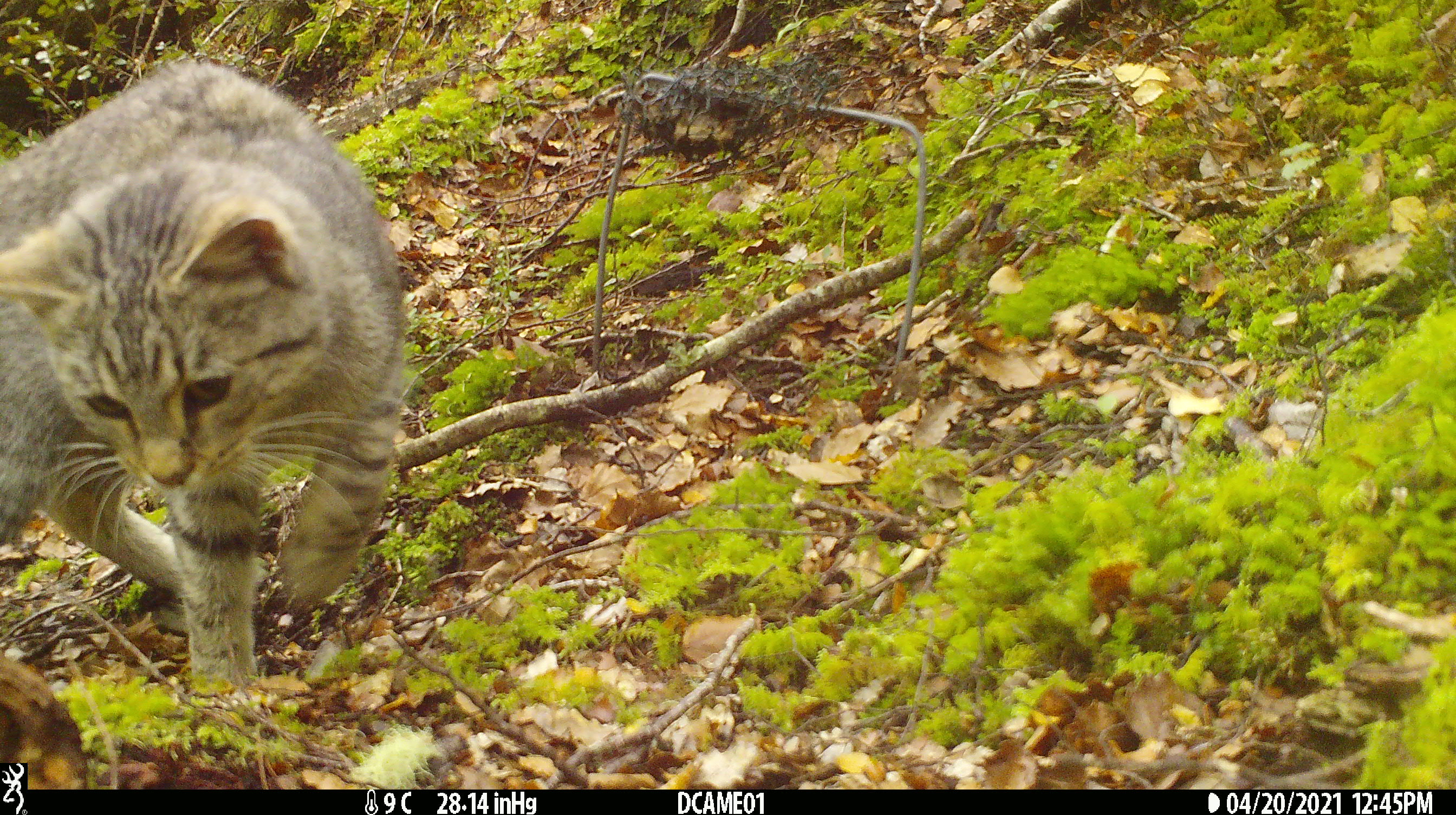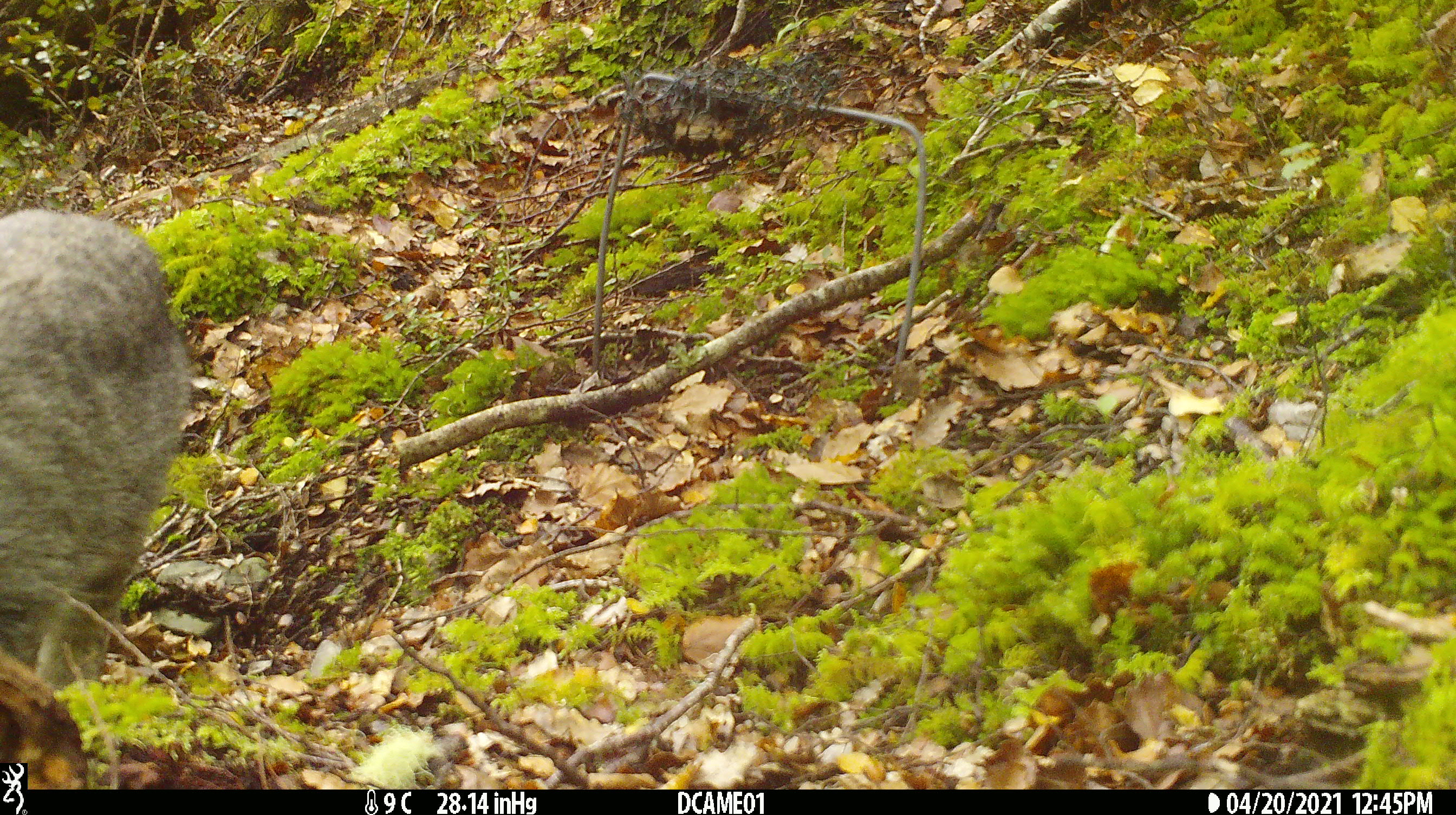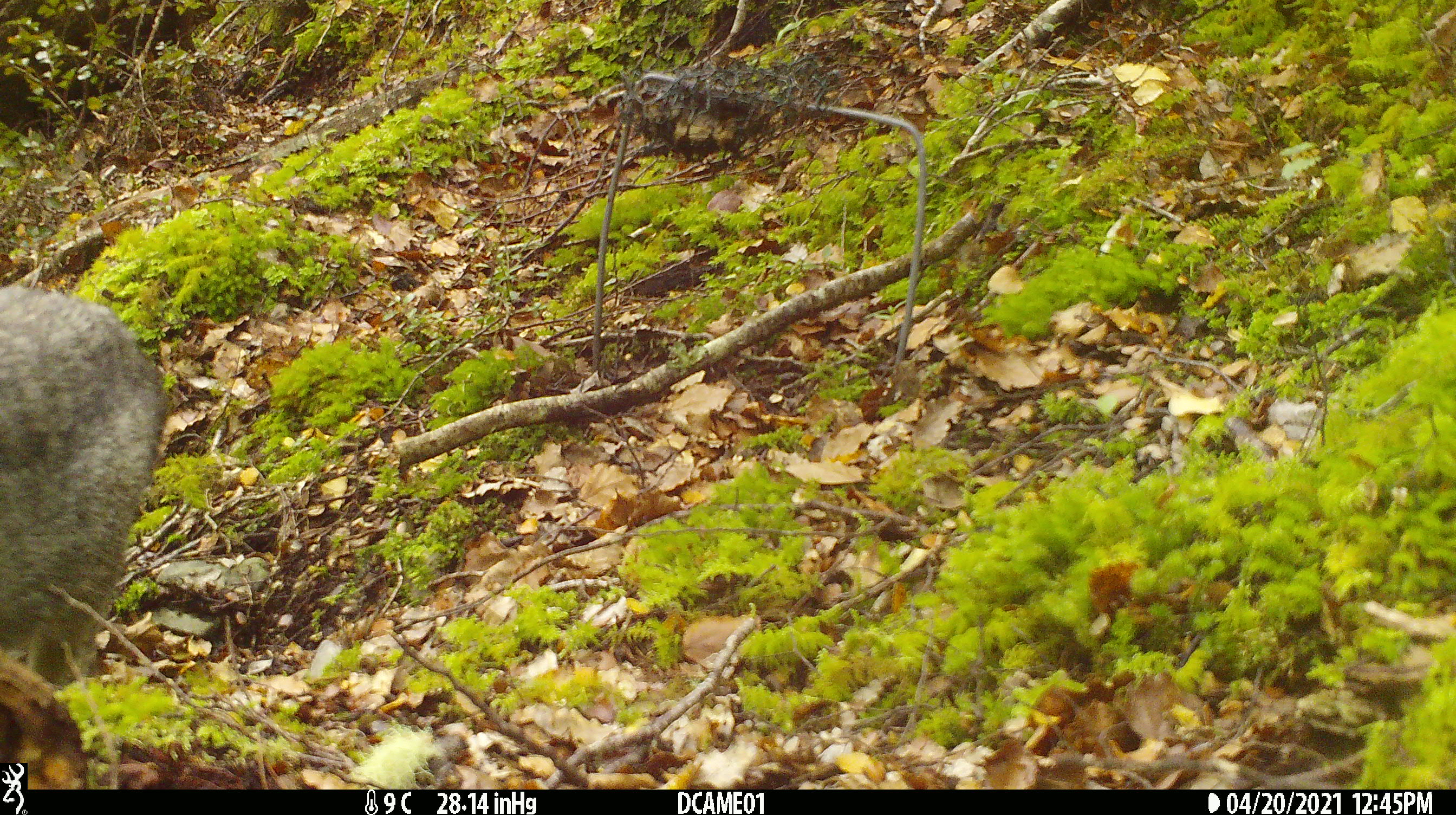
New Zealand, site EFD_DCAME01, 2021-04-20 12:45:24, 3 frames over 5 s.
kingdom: Animalia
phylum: Chordata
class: Mammalia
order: Carnivora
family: Felidae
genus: Felis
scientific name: Felis catus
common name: domestic cat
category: cat